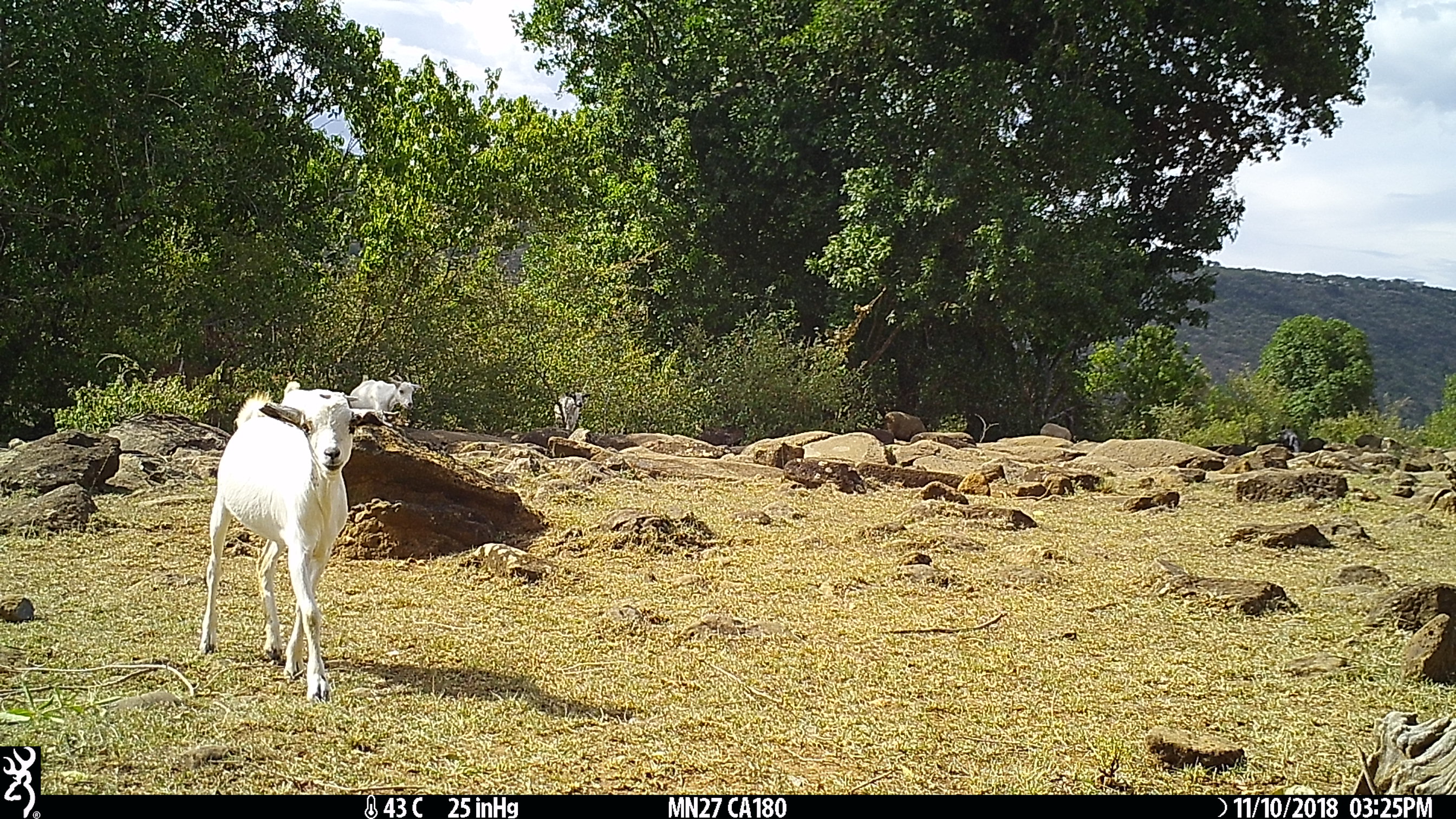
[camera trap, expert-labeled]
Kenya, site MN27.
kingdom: Animalia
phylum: Chordata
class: Mammalia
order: Artiodactyla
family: Bovidae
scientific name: Bovidae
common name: sheep or goat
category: shoat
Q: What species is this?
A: Shoat (sheep or goat) (Bovidae).